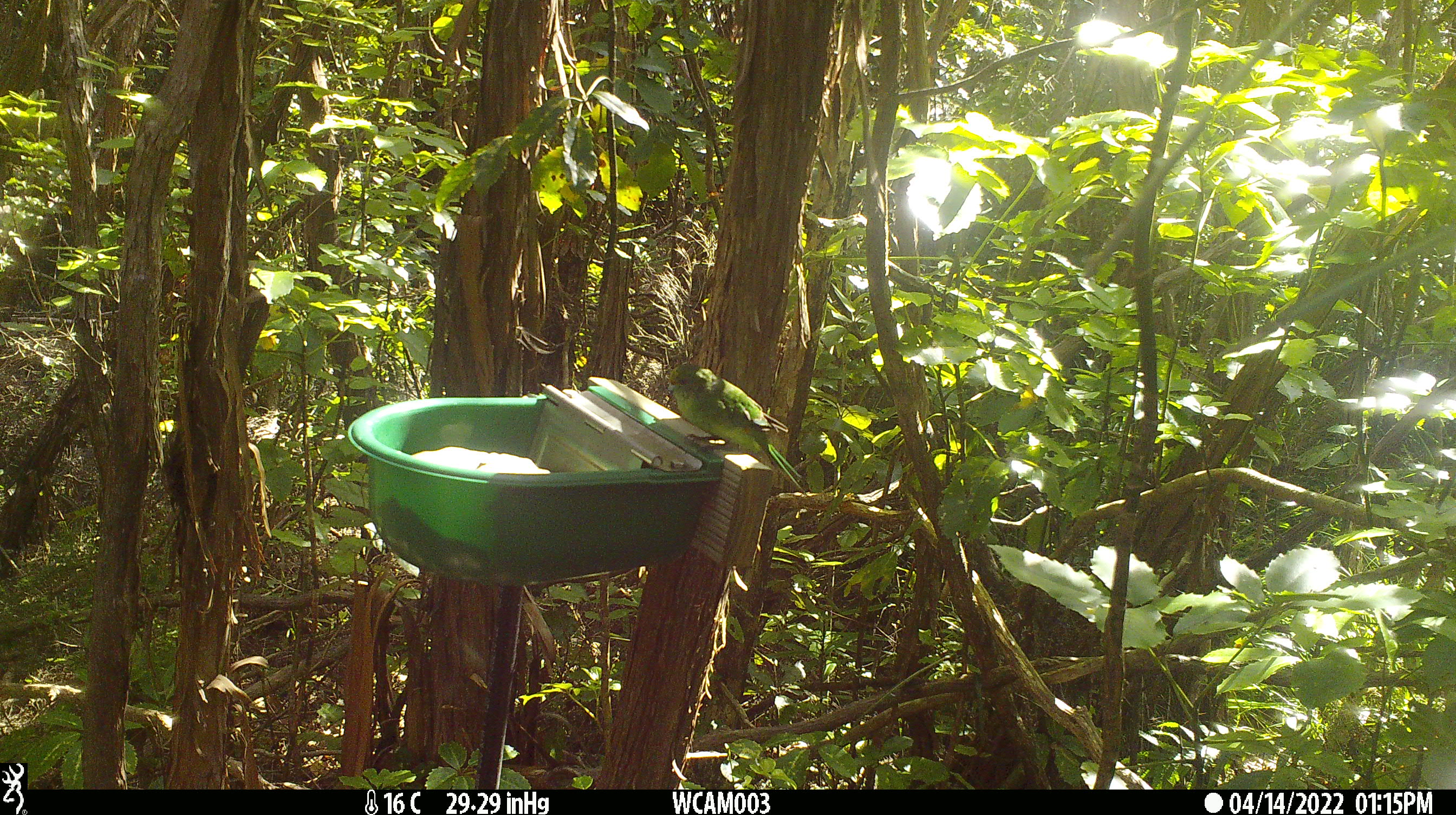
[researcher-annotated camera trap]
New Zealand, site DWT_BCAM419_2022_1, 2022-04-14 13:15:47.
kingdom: Animalia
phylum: Chordata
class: Aves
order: Psittaciformes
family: Psittaculidae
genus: Cyanoramphus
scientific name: Cyanoramphus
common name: parakeet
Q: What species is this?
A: Parakeet (Cyanoramphus).